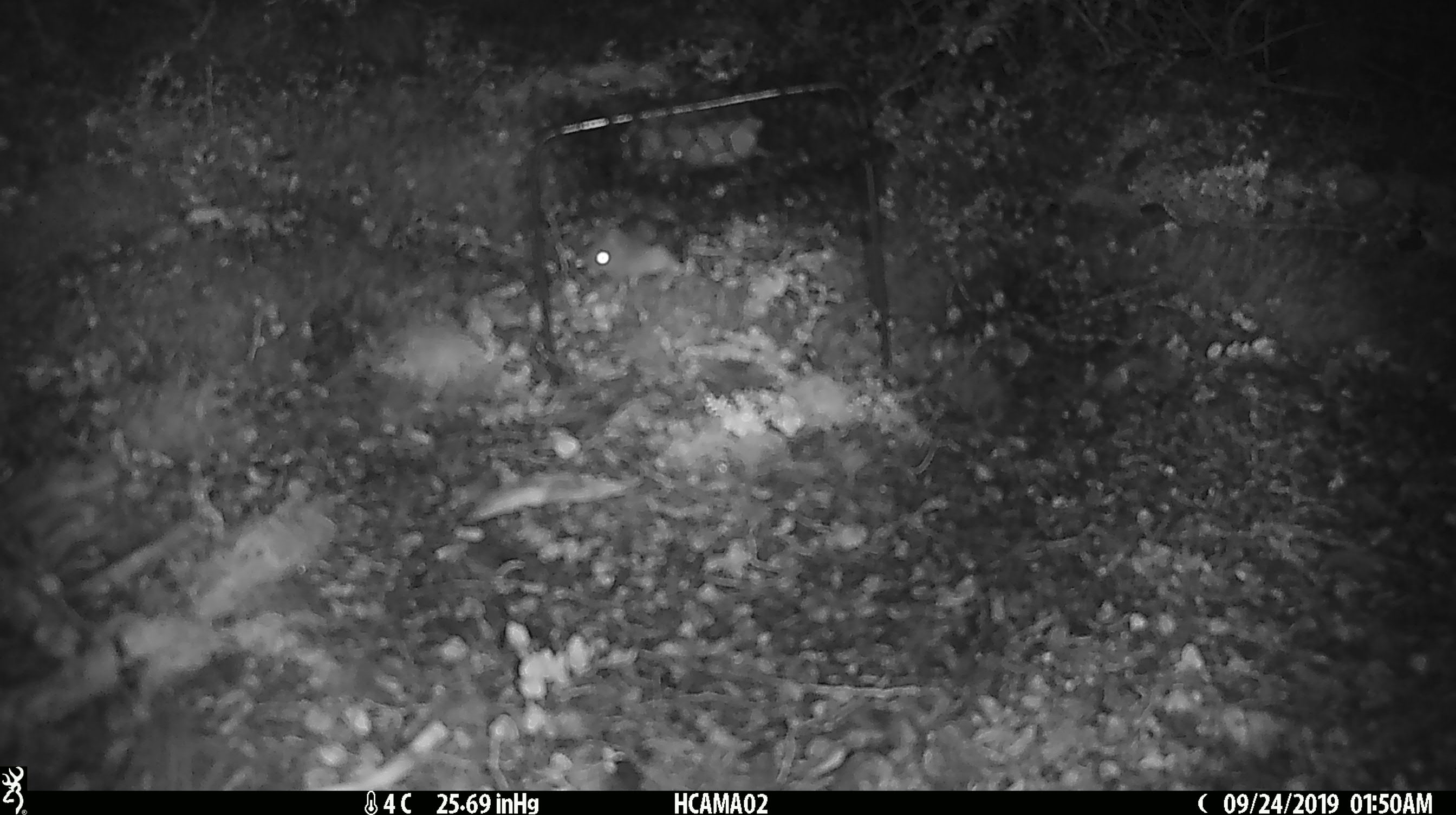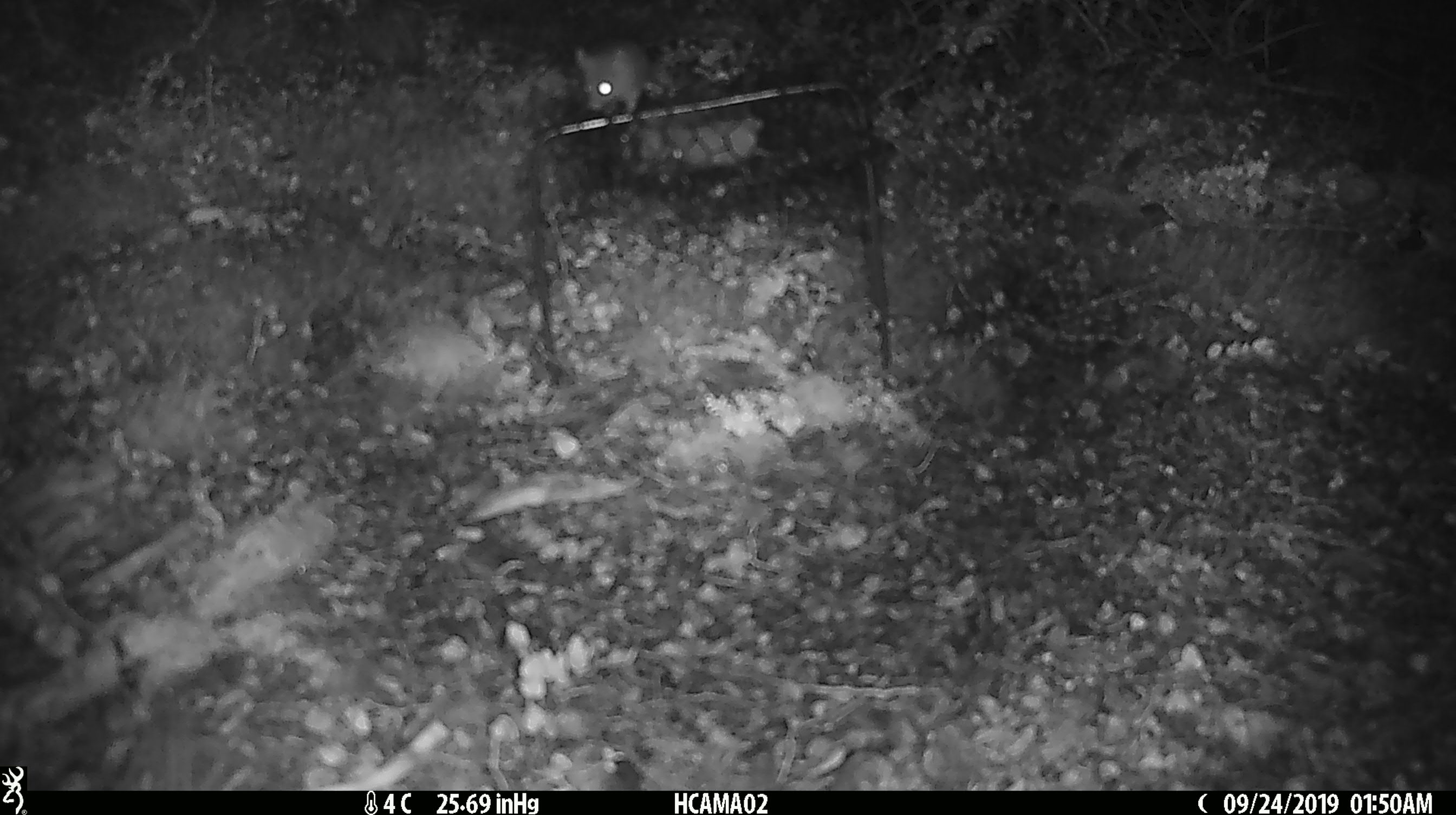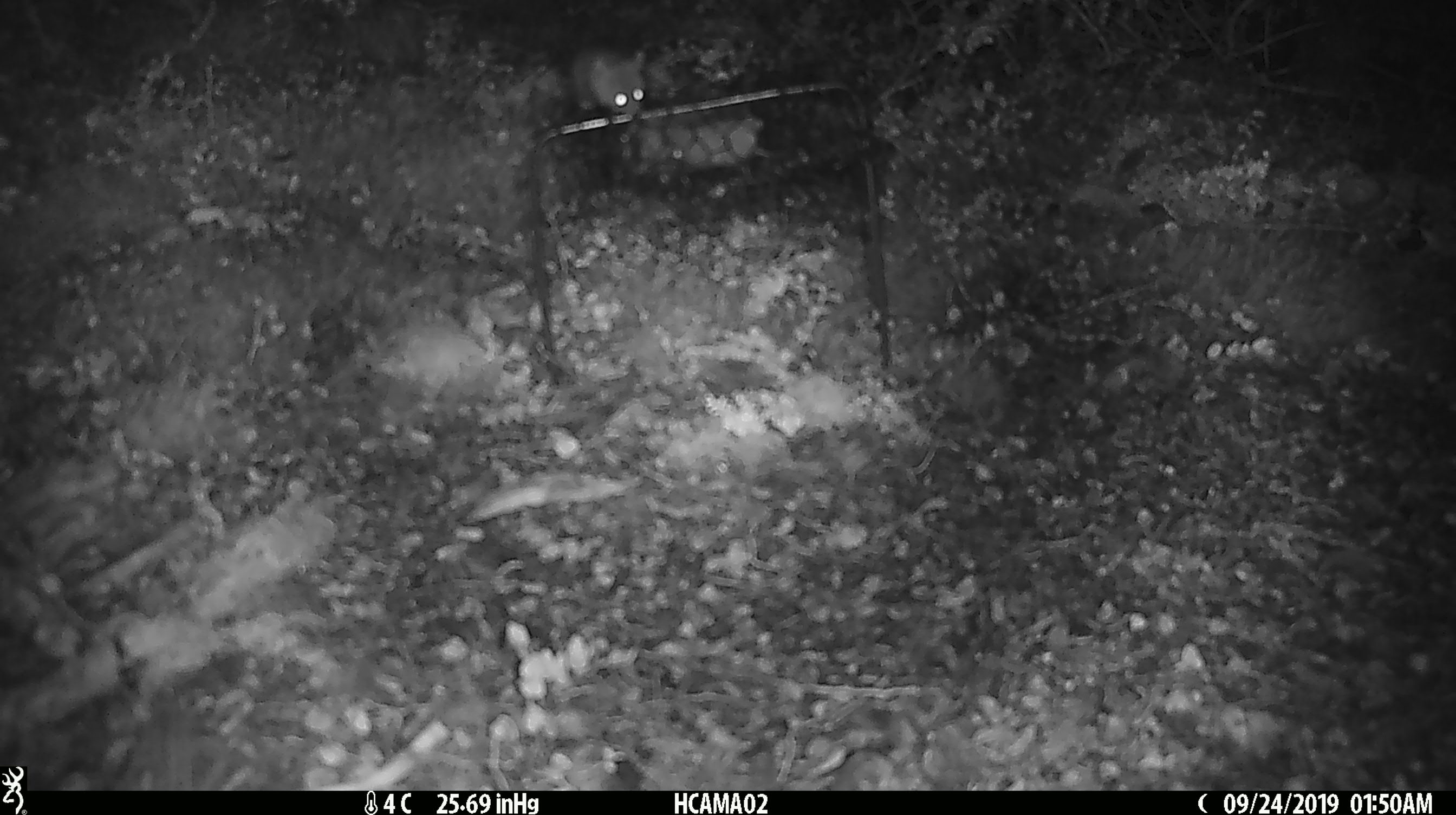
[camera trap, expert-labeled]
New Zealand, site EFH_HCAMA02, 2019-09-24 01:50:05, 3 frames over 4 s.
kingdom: Animalia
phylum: Chordata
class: Mammalia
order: Rodentia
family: Muridae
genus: Mus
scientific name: Mus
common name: mouse